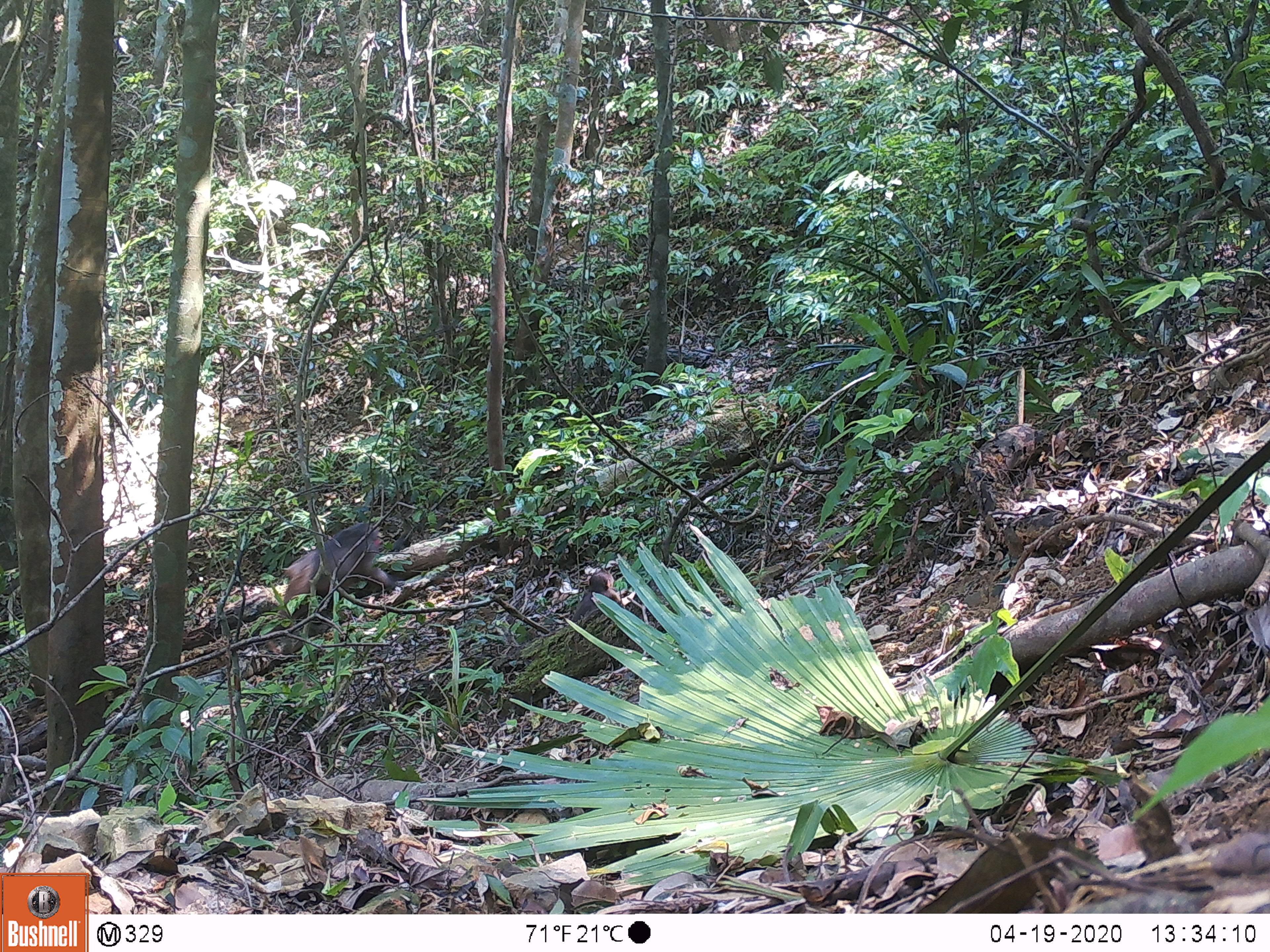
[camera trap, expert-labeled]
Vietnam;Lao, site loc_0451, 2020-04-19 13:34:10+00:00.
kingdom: Animalia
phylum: Chordata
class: Mammalia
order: Primates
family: Cercopithecidae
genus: Macaca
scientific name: Macaca arctoides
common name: stump-tailed macaque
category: stump tailed macaque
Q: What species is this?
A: Stump tailed macaque (stump-tailed macaque) (Macaca arctoides).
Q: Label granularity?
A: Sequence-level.